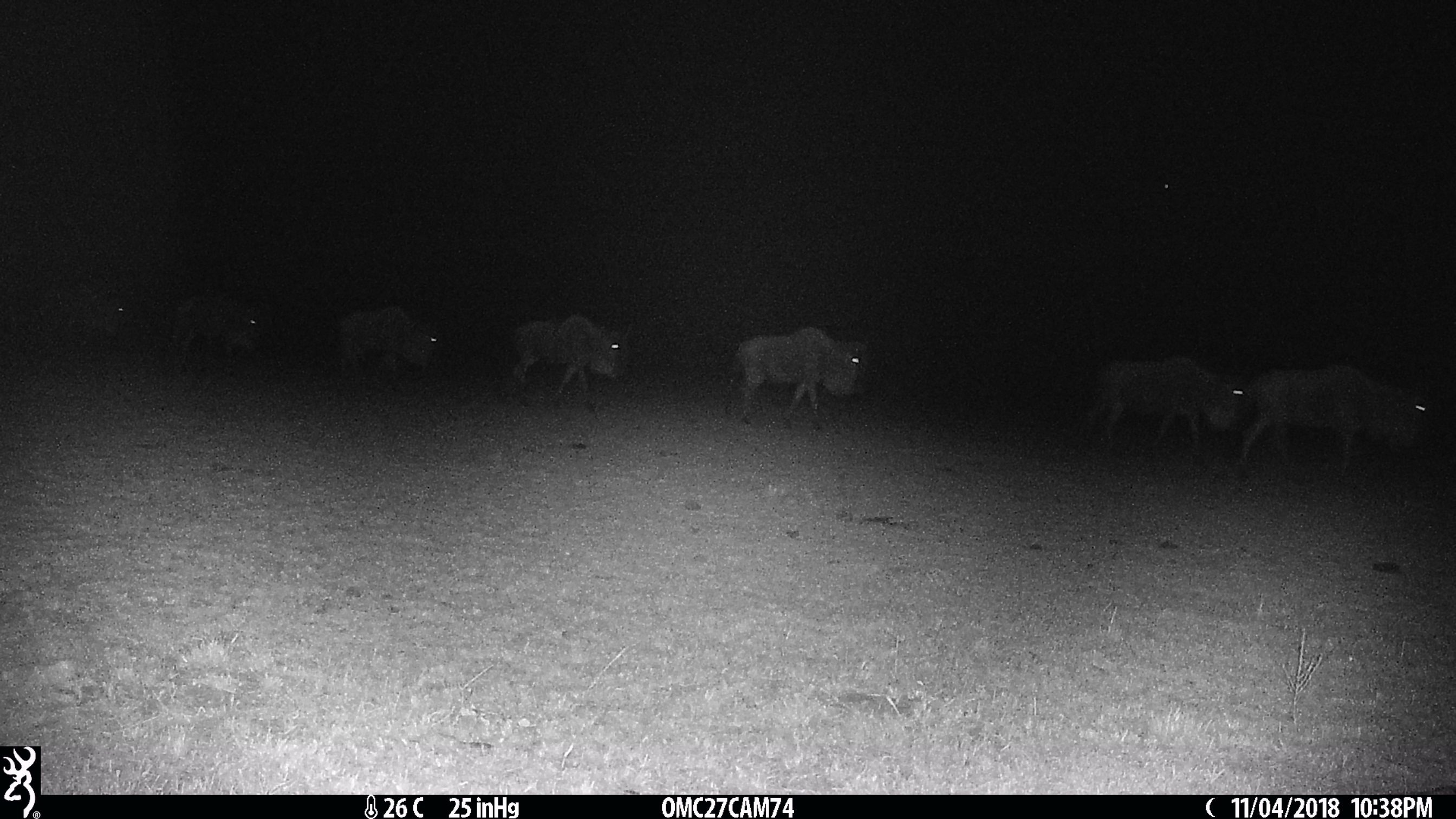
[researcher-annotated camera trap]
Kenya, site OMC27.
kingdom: Animalia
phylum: Chordata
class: Mammalia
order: Artiodactyla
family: Bovidae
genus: Connochaetes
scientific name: Connochaetes taurinus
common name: blue wildebeest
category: wildebeest